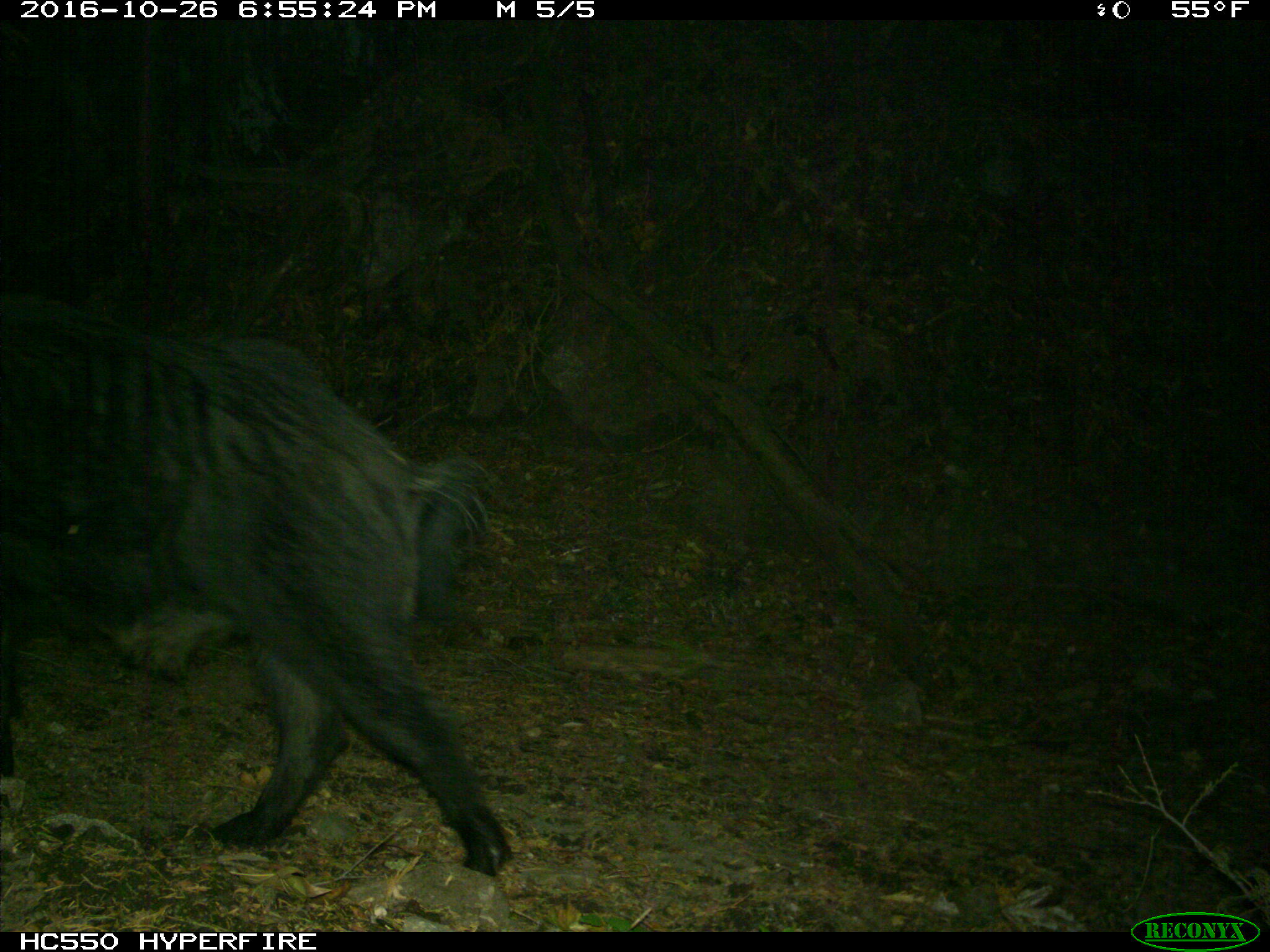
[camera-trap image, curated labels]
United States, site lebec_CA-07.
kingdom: Animalia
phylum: Chordata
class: Mammalia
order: Artiodactyla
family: Suidae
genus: Sus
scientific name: Sus scrofa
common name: wild boar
Sus scrofa (wild boar).